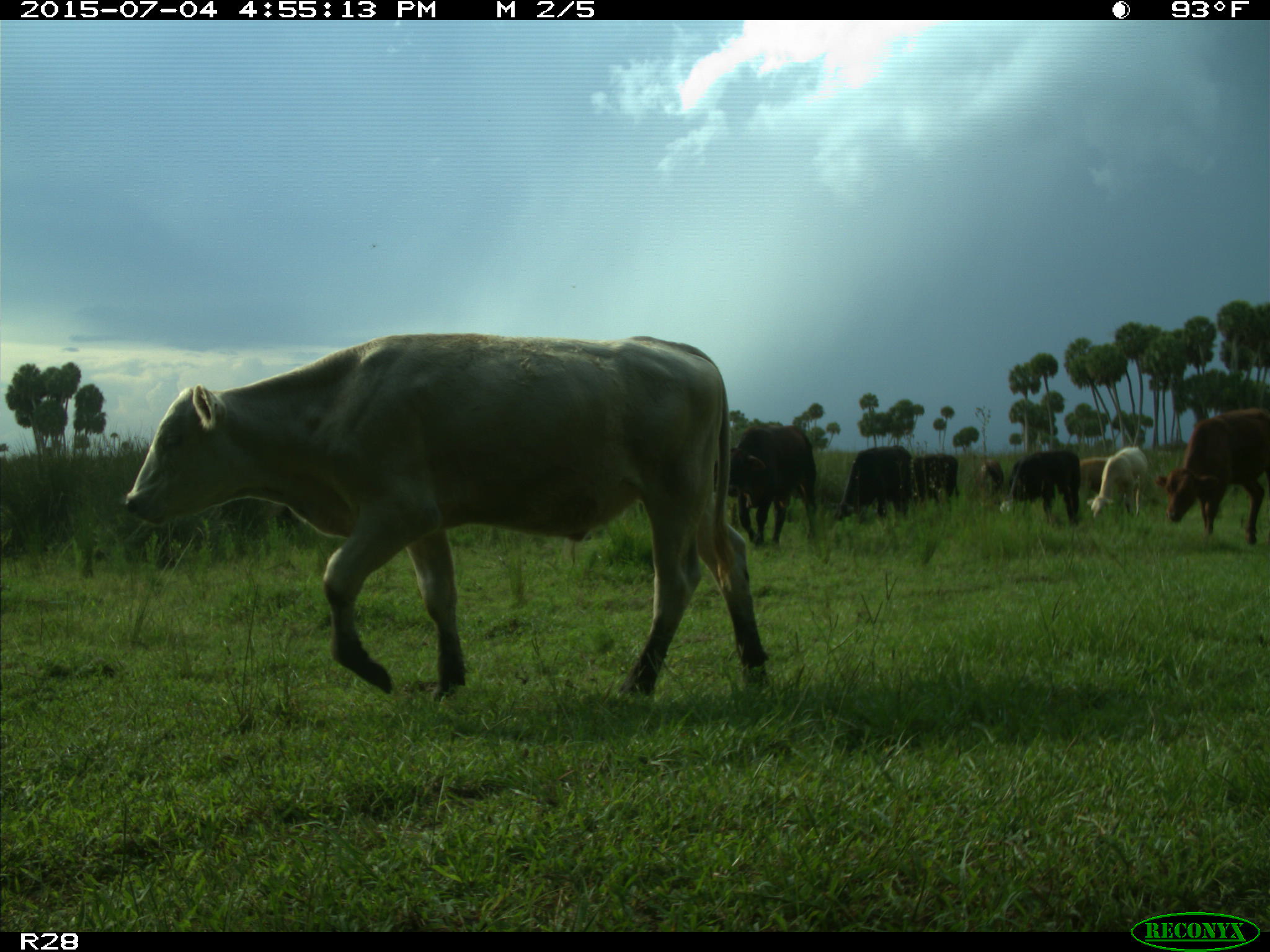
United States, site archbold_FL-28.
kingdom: Animalia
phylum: Chordata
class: Mammalia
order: Artiodactyla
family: Bovidae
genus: Bos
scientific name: Bos taurus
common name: domestic cow